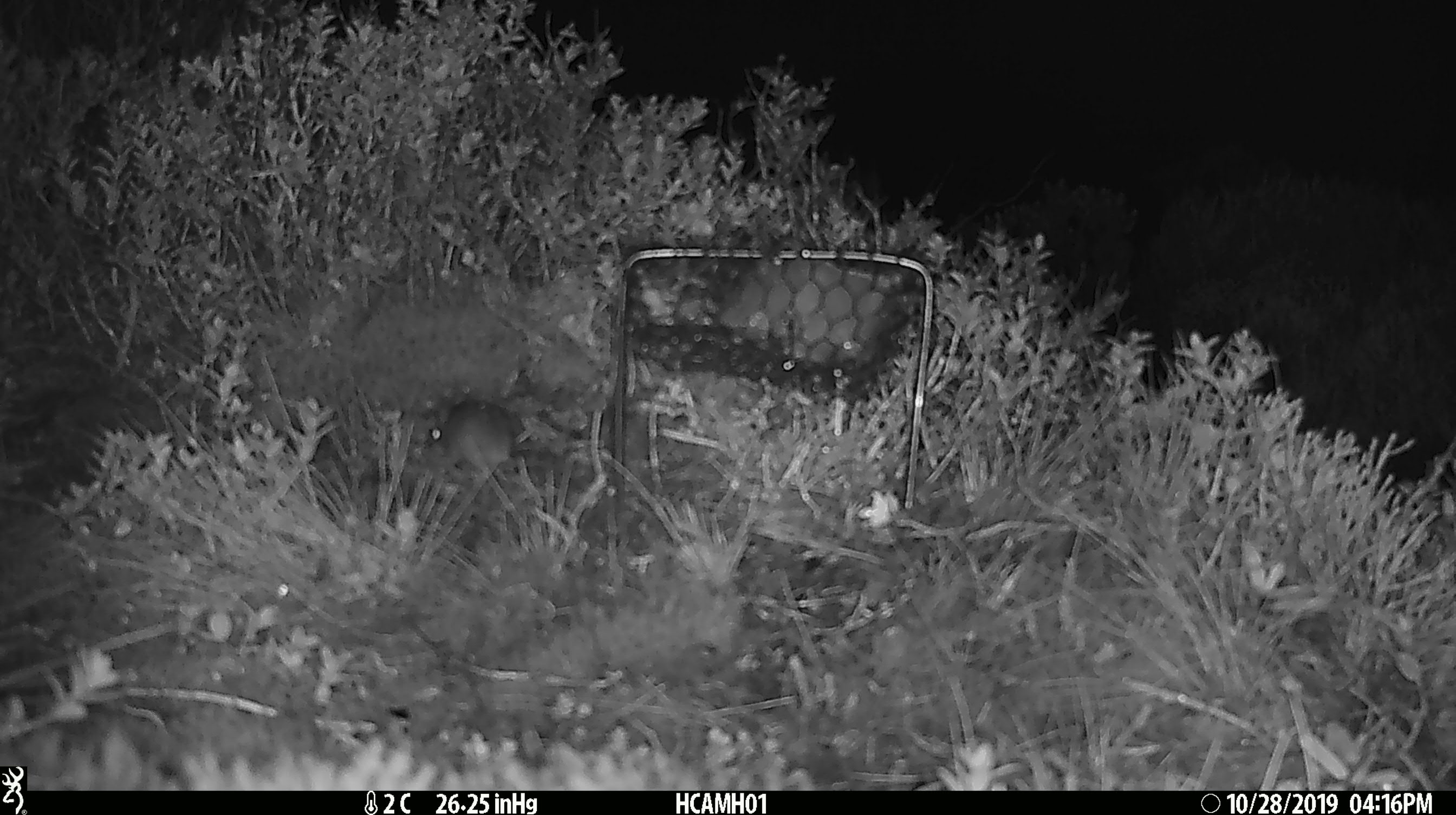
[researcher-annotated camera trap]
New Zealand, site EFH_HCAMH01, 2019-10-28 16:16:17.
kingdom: Animalia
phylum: Chordata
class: Mammalia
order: Rodentia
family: Muridae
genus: Mus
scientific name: Mus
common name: mouse